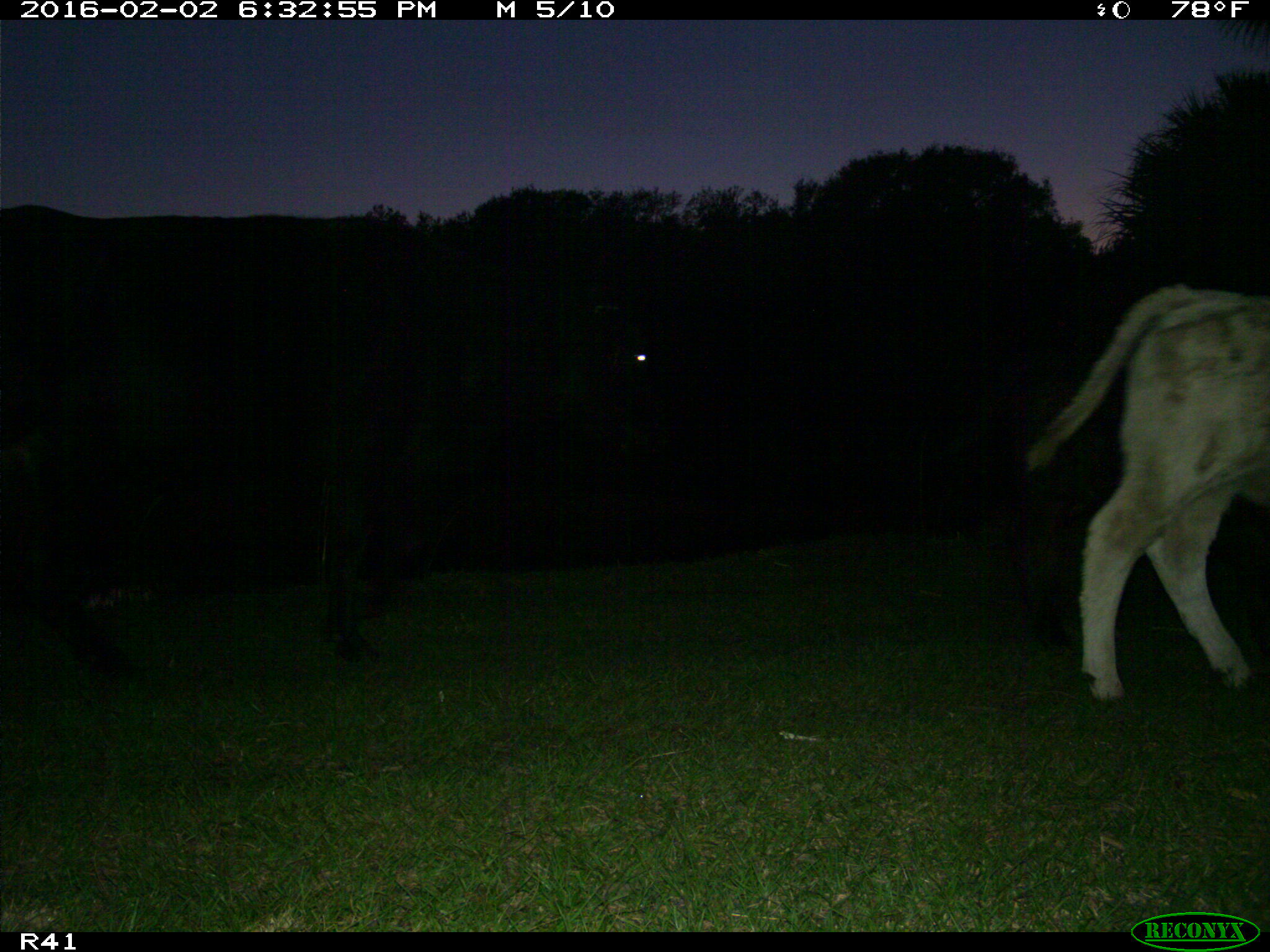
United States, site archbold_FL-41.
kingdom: Animalia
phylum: Chordata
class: Mammalia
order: Artiodactyla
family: Bovidae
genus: Bos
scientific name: Bos taurus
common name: domestic cow